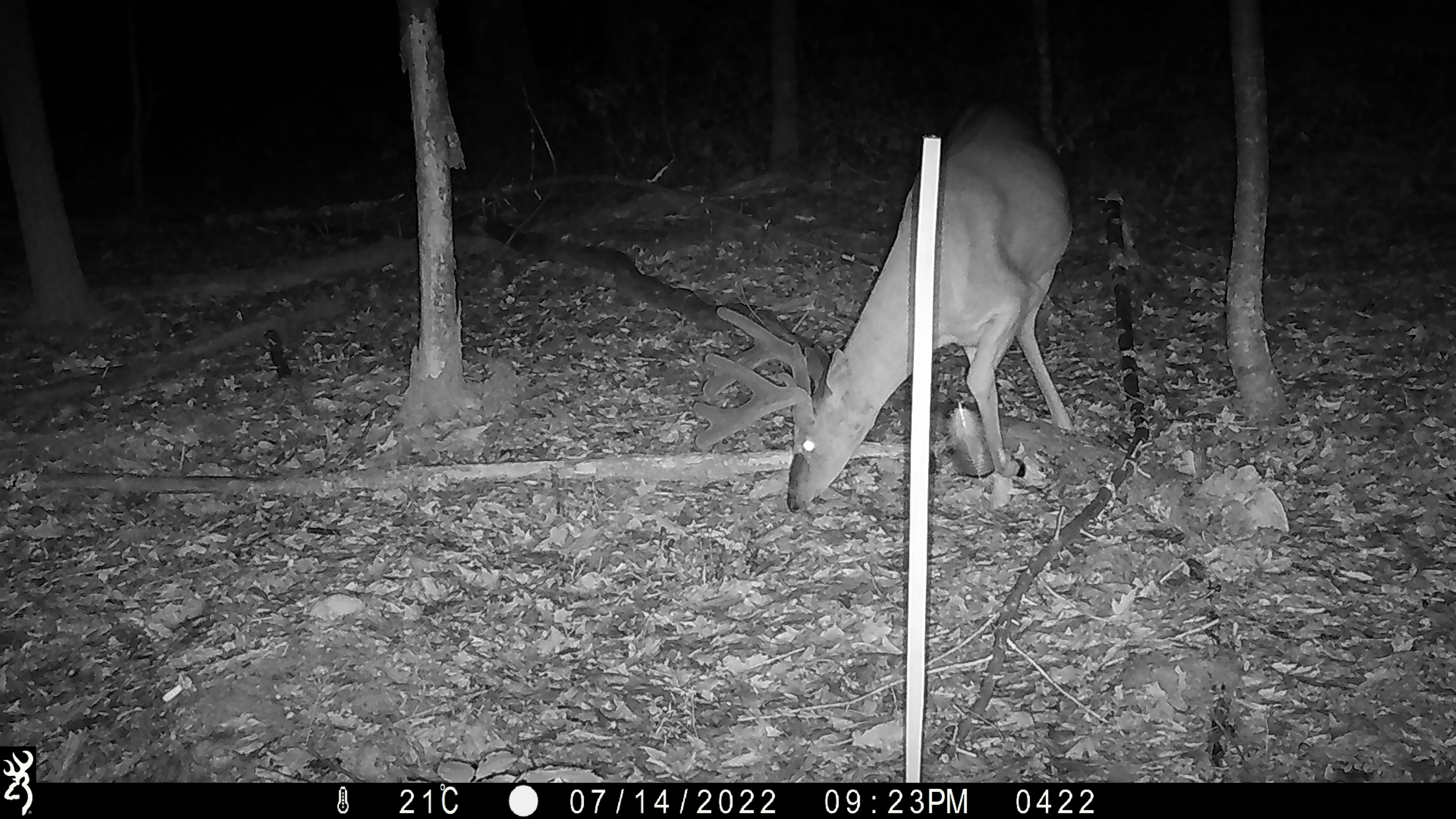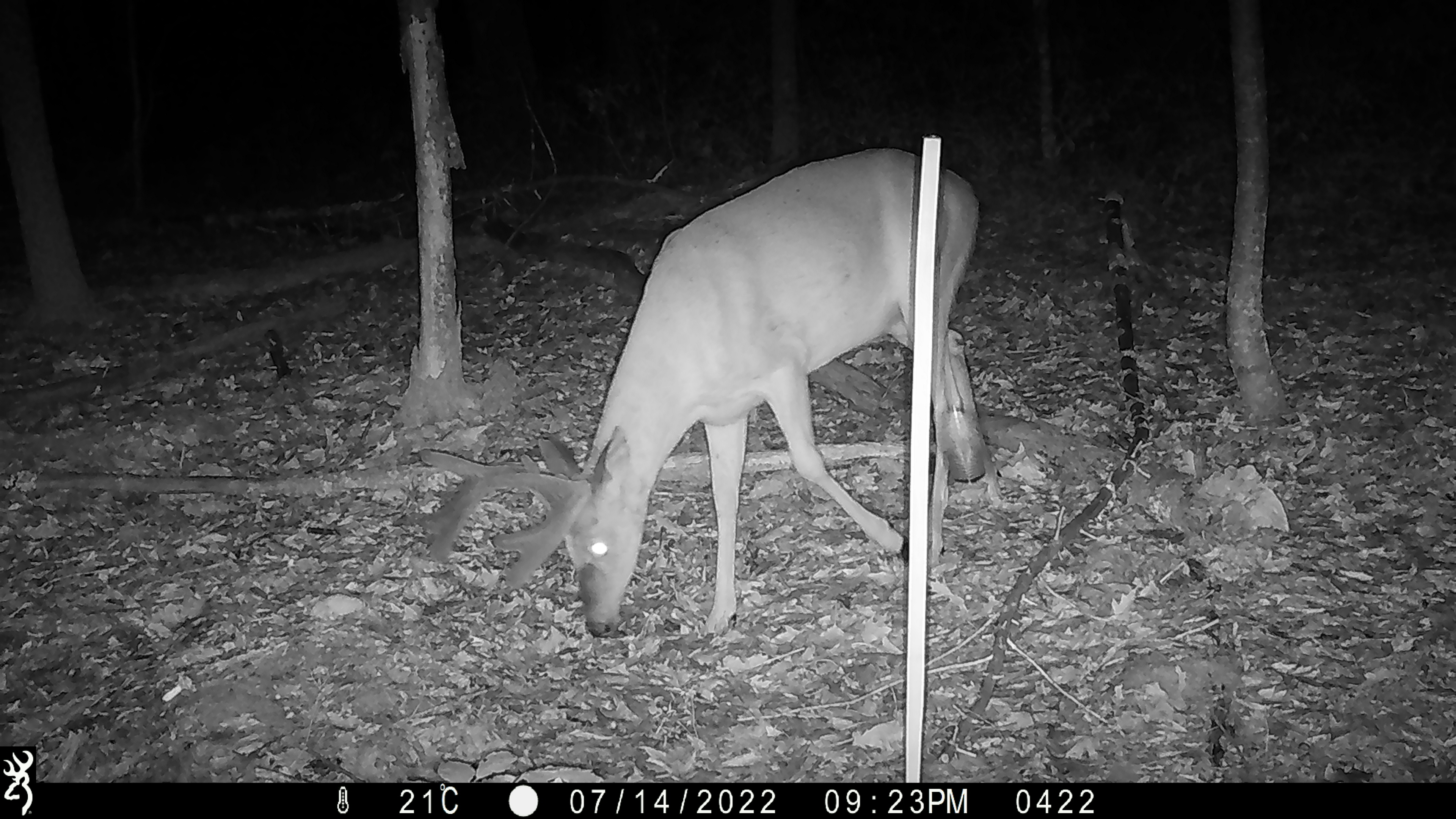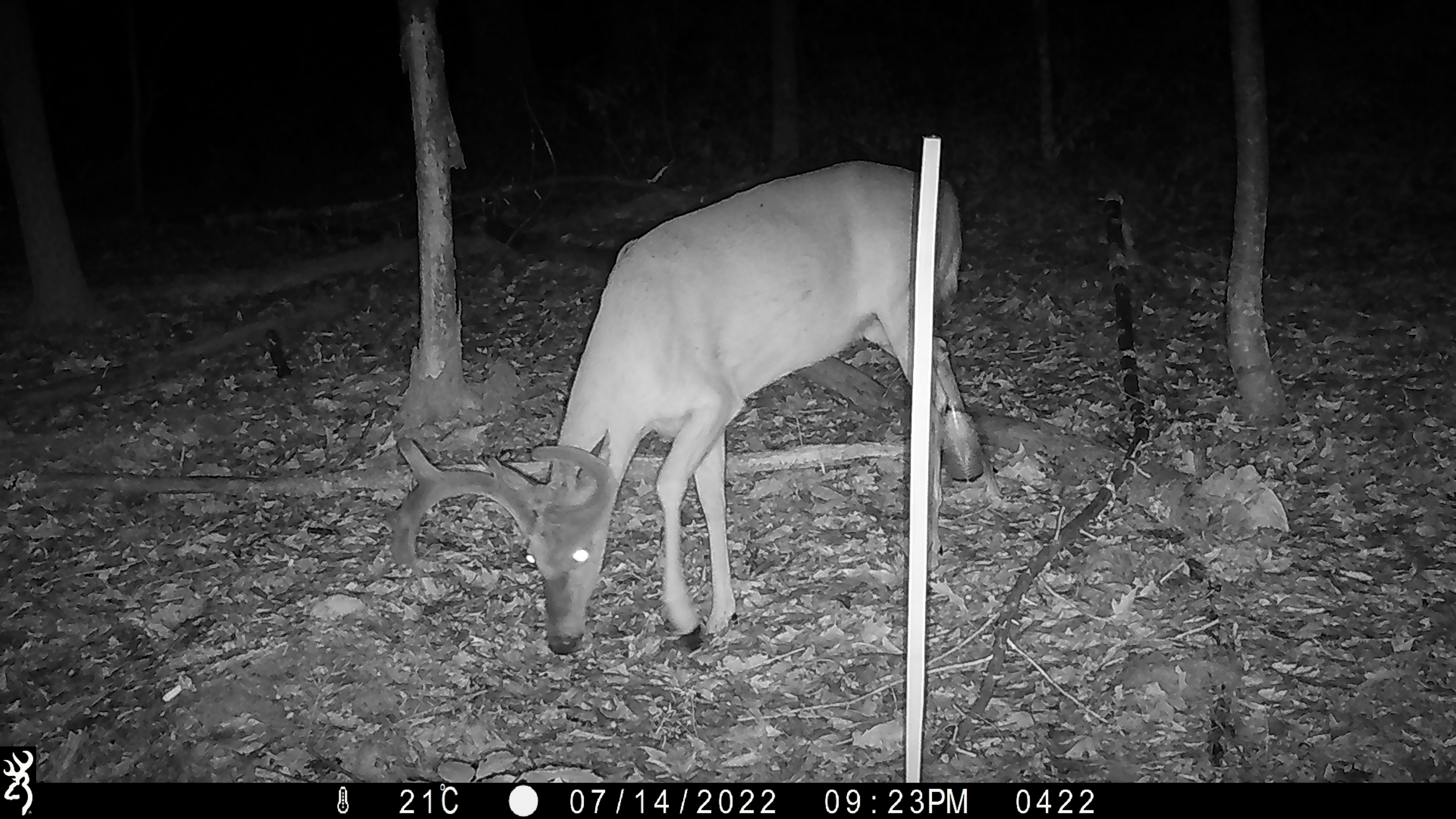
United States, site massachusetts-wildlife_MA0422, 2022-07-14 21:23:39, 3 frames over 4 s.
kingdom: Animalia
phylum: Chordata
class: Mammalia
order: Artiodactyla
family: Cervidae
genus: Odocoileus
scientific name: Odocoileus virginianus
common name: white-tailed deer